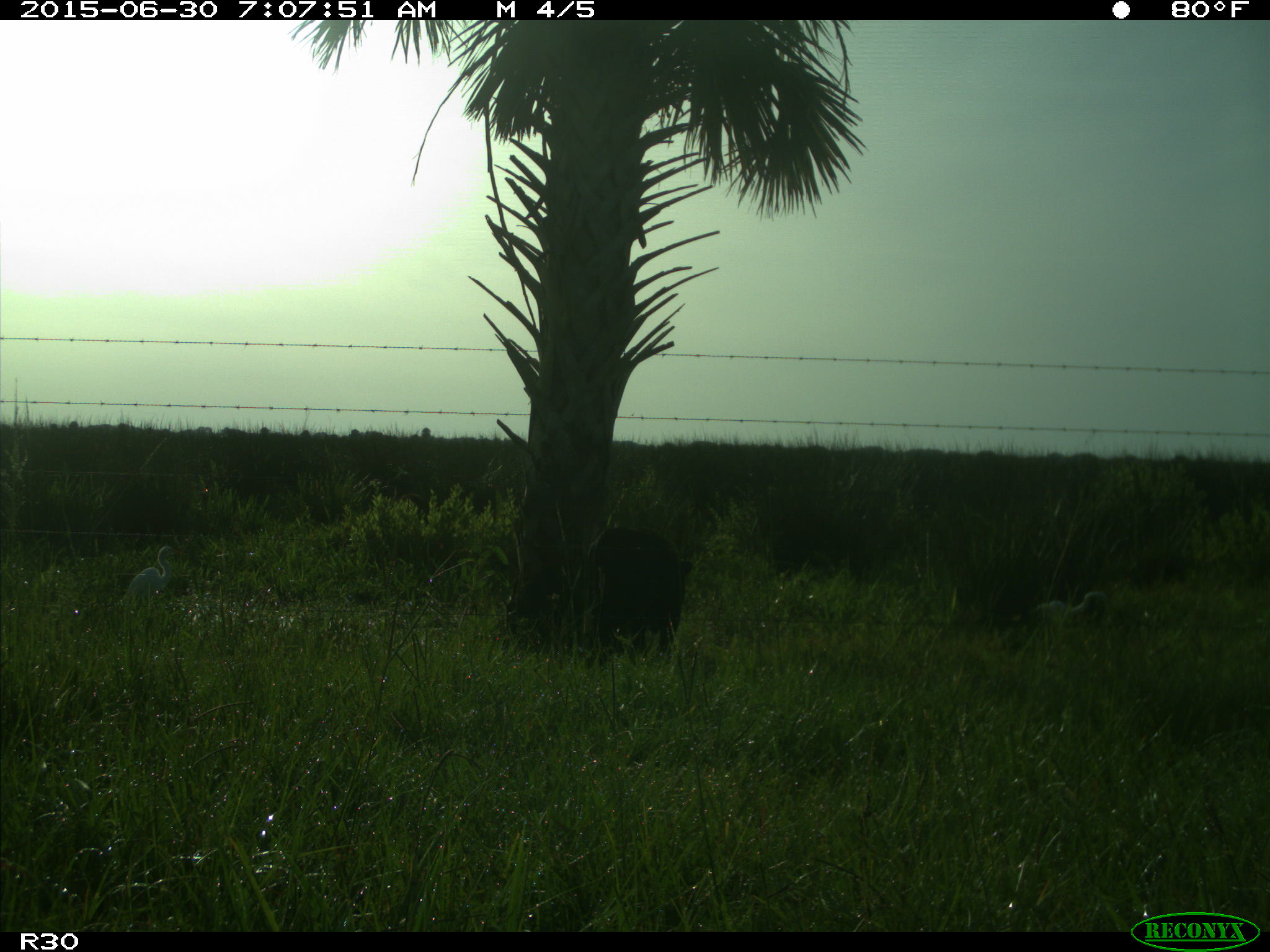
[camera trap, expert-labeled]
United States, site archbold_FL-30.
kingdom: Animalia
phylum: Chordata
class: Mammalia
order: Artiodactyla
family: Bovidae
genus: Bos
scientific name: Bos taurus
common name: domestic cow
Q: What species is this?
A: Bos taurus (domestic cow).